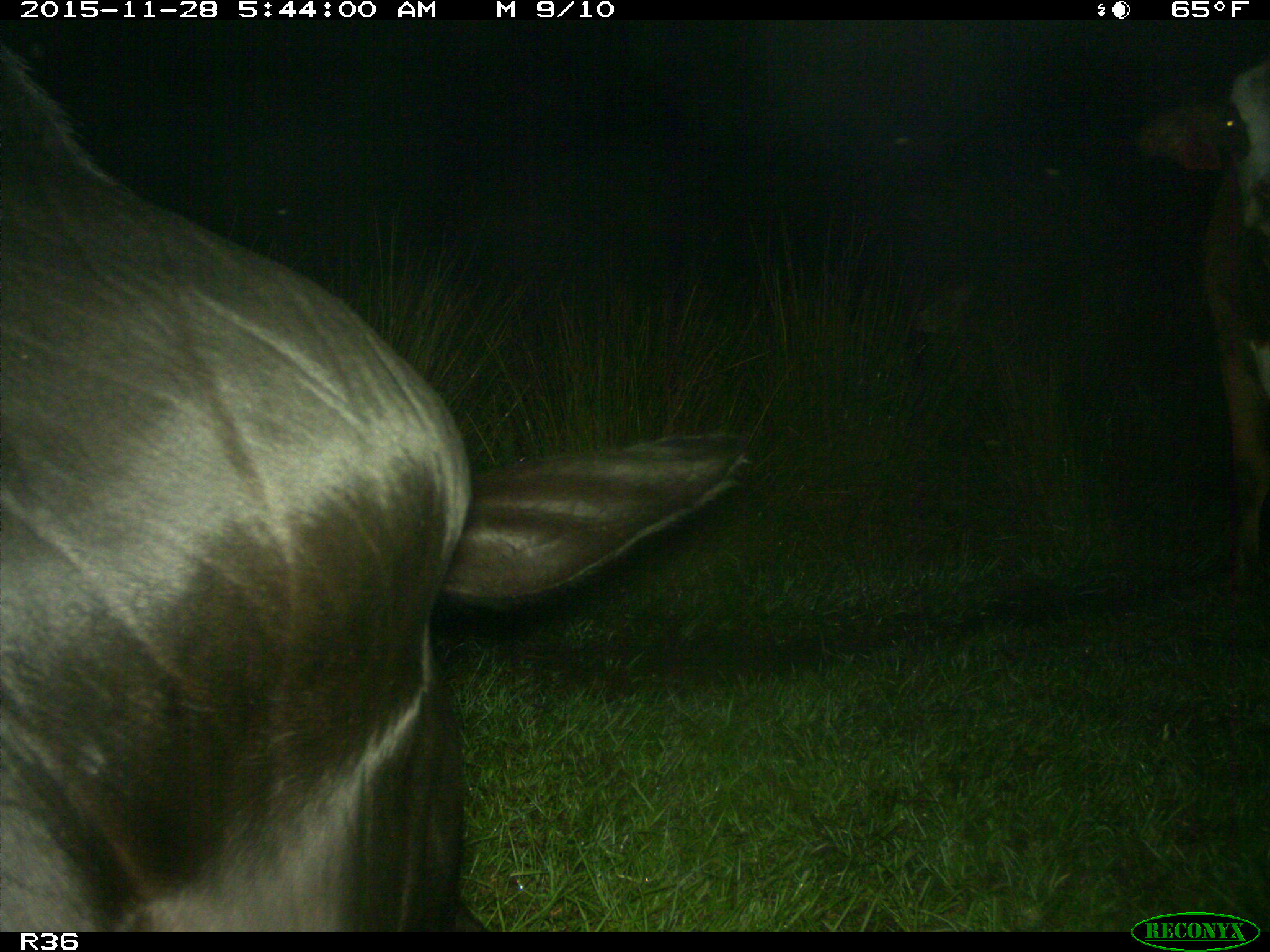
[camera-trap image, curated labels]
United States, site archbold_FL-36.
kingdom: Animalia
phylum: Chordata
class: Mammalia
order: Artiodactyla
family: Bovidae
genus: Bos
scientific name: Bos taurus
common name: domestic cow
Bos taurus (domestic cow).